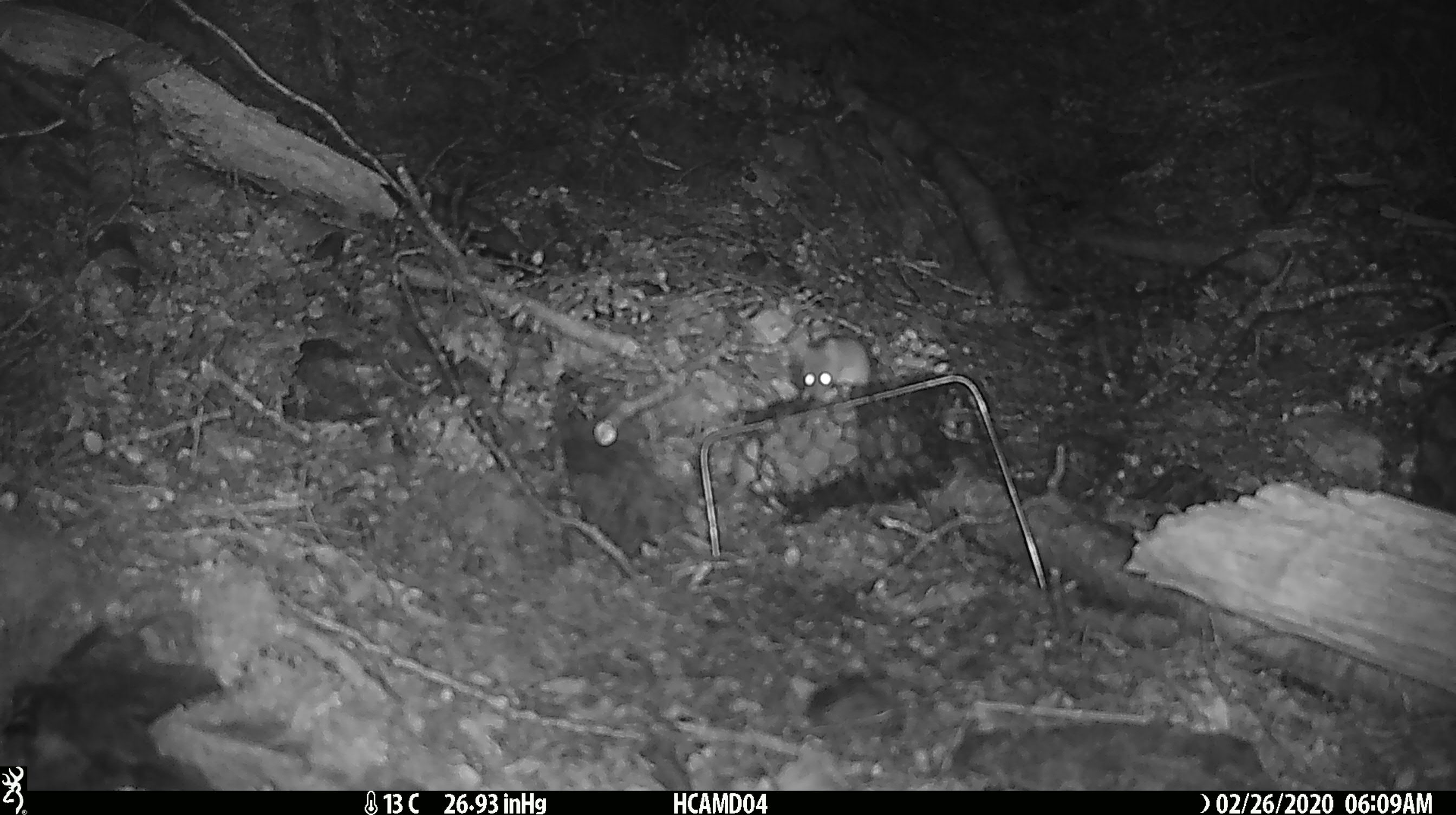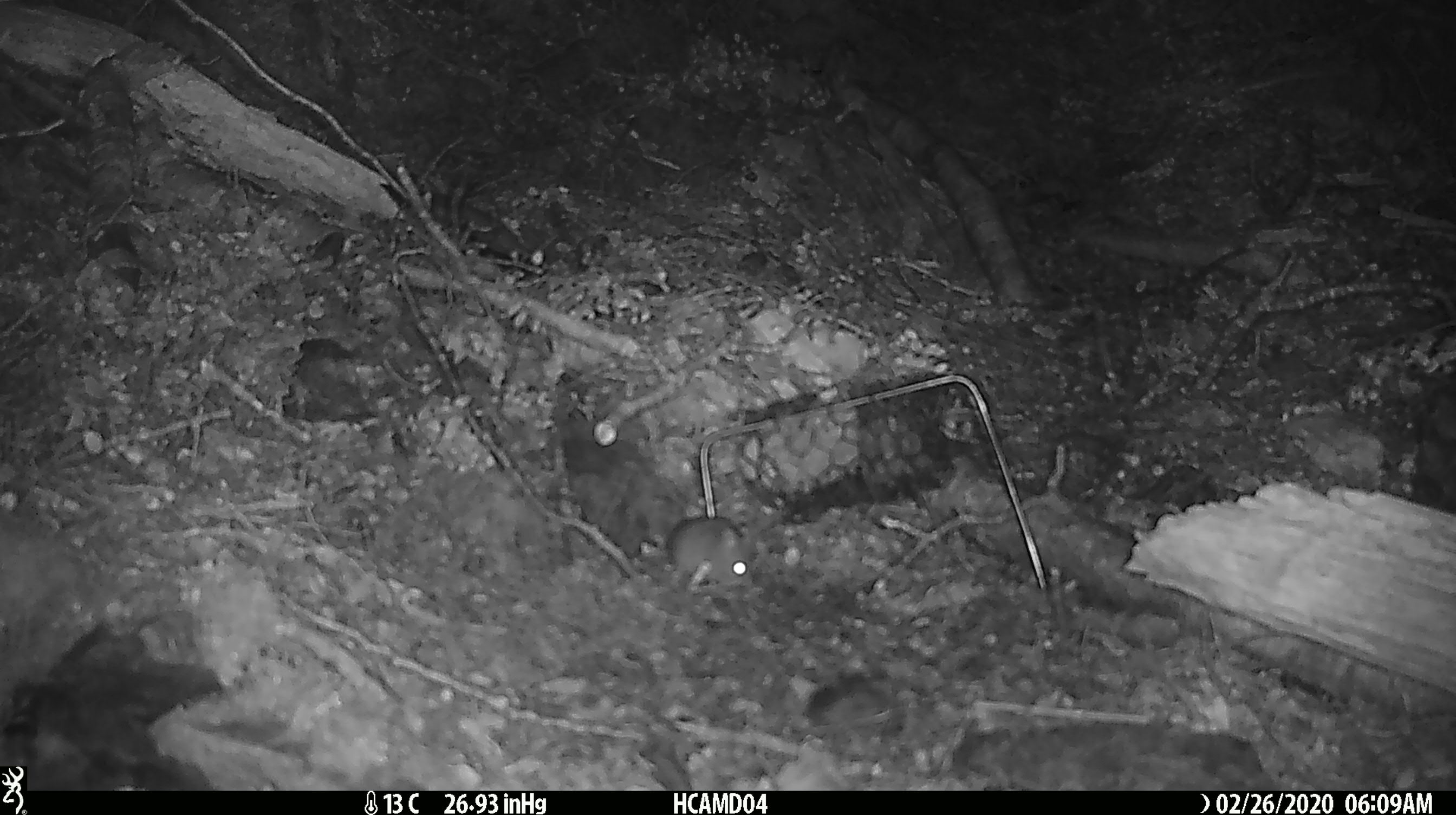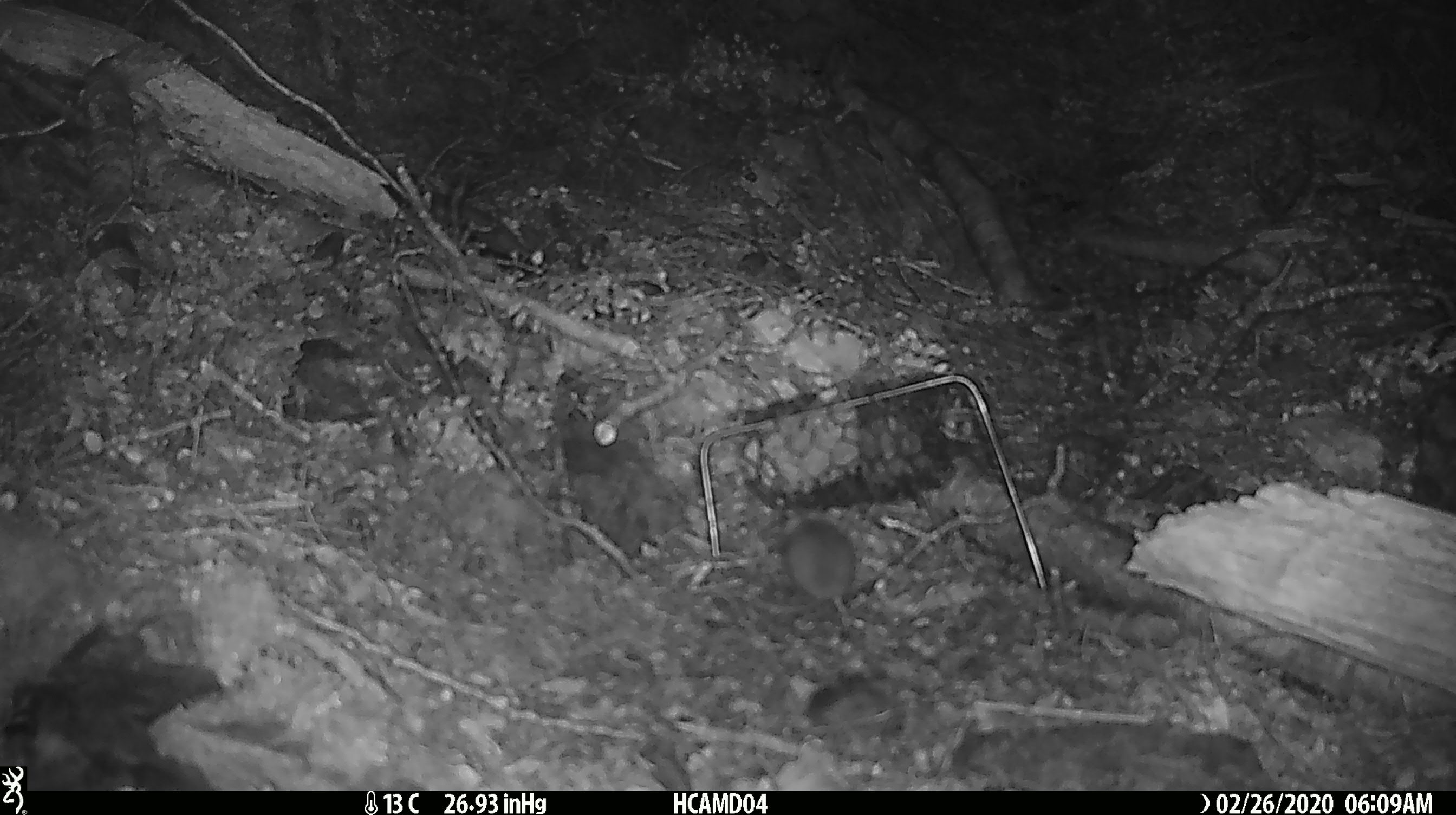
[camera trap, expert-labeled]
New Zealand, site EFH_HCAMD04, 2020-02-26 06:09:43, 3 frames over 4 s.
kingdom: Animalia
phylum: Chordata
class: Mammalia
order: Rodentia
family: Muridae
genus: Mus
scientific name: Mus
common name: mouse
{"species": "mouse (Mus)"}